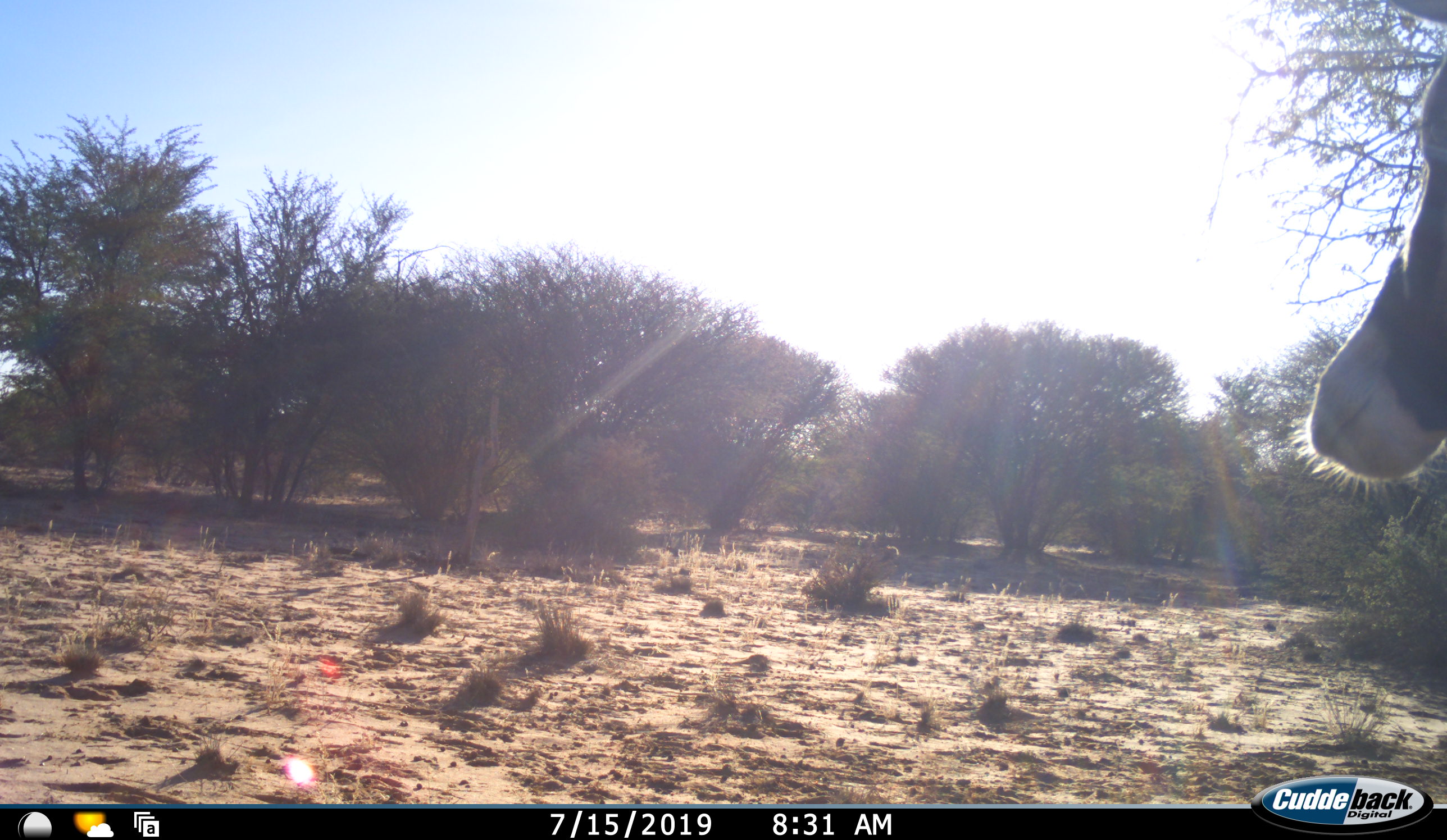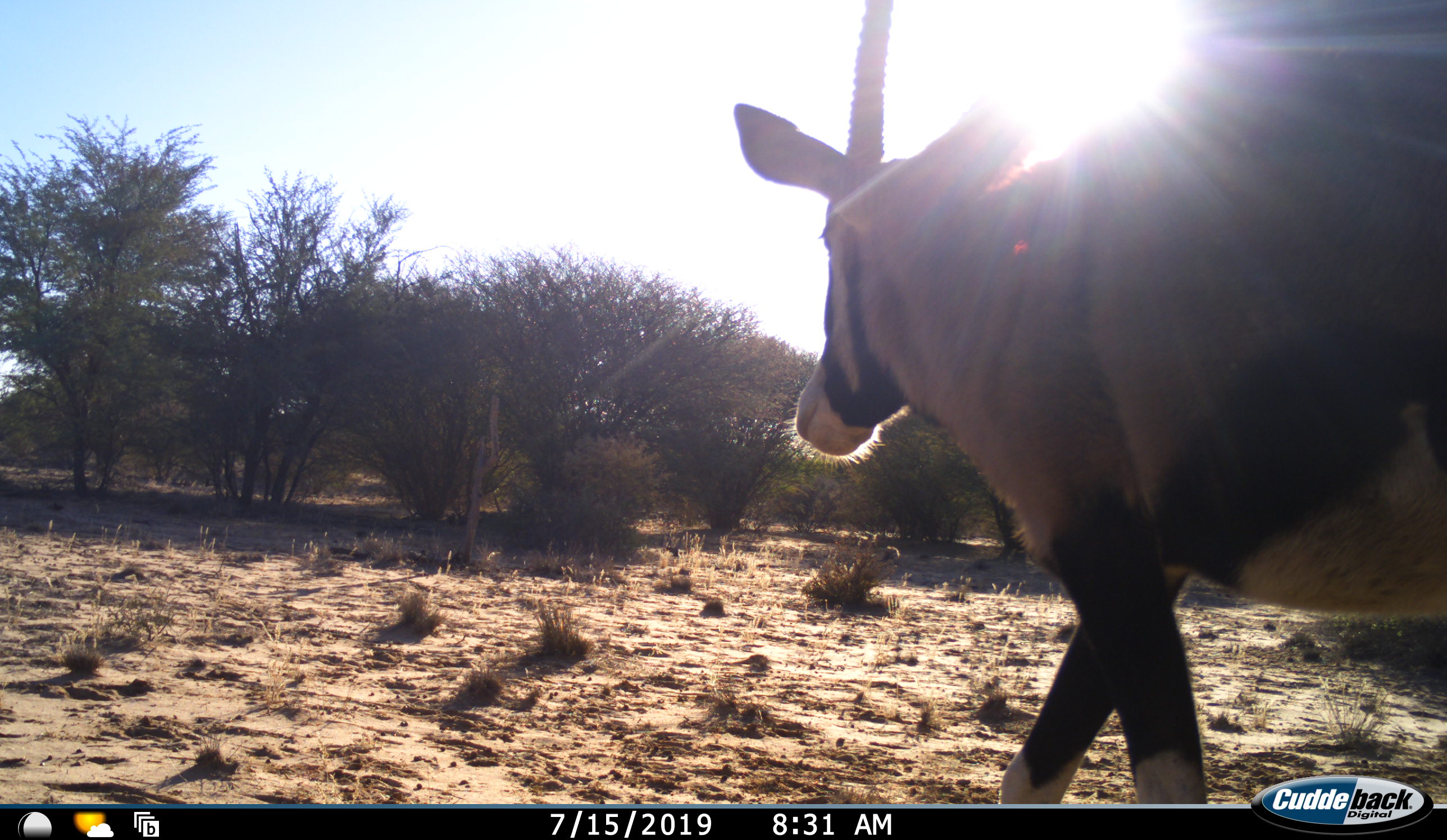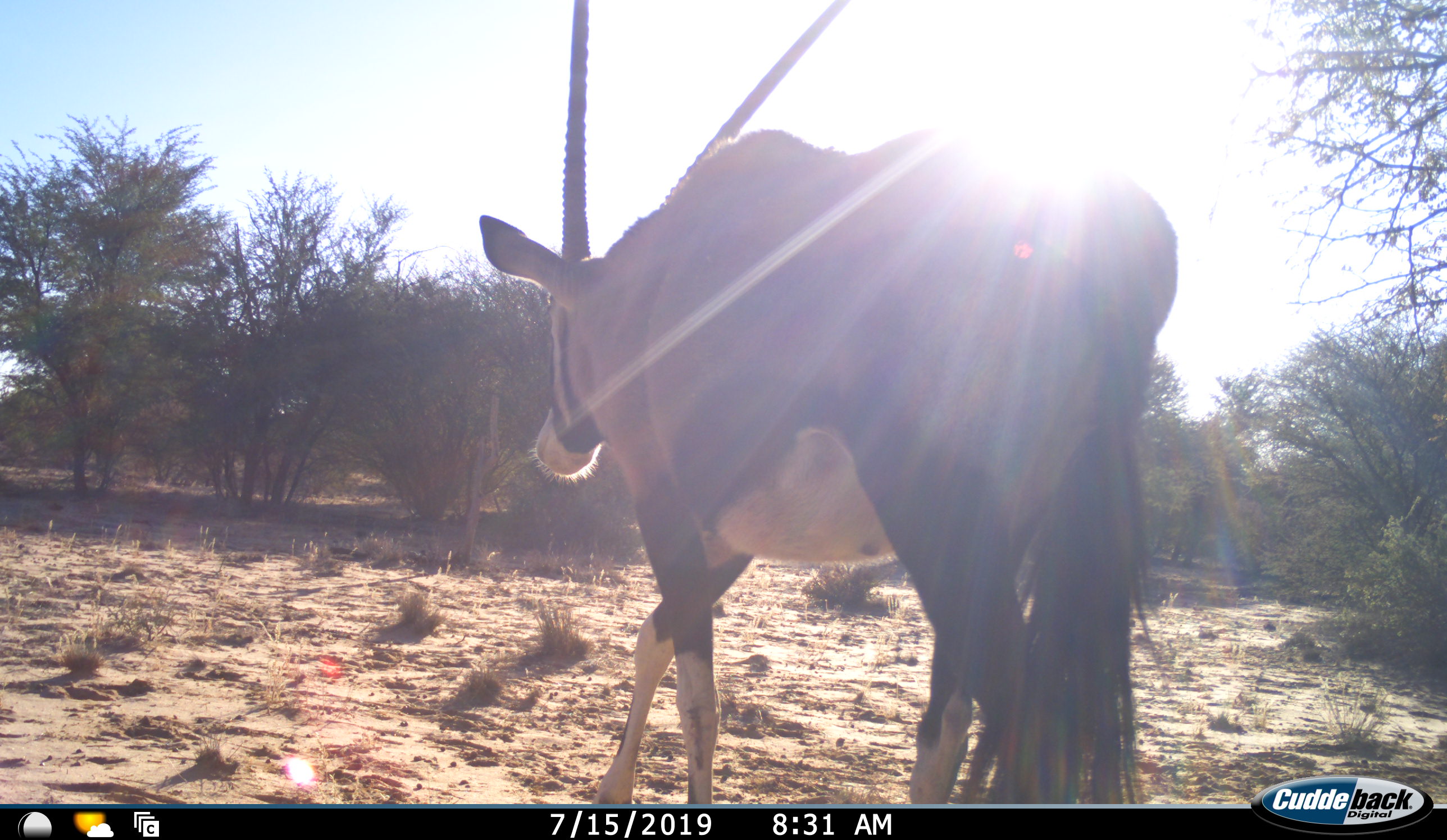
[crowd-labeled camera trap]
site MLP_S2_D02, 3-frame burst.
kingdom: Animalia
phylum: Chordata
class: Mammalia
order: Artiodactyla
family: Bovidae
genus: Oryx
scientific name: Oryx gazella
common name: gemsbok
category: oryx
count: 1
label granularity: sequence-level